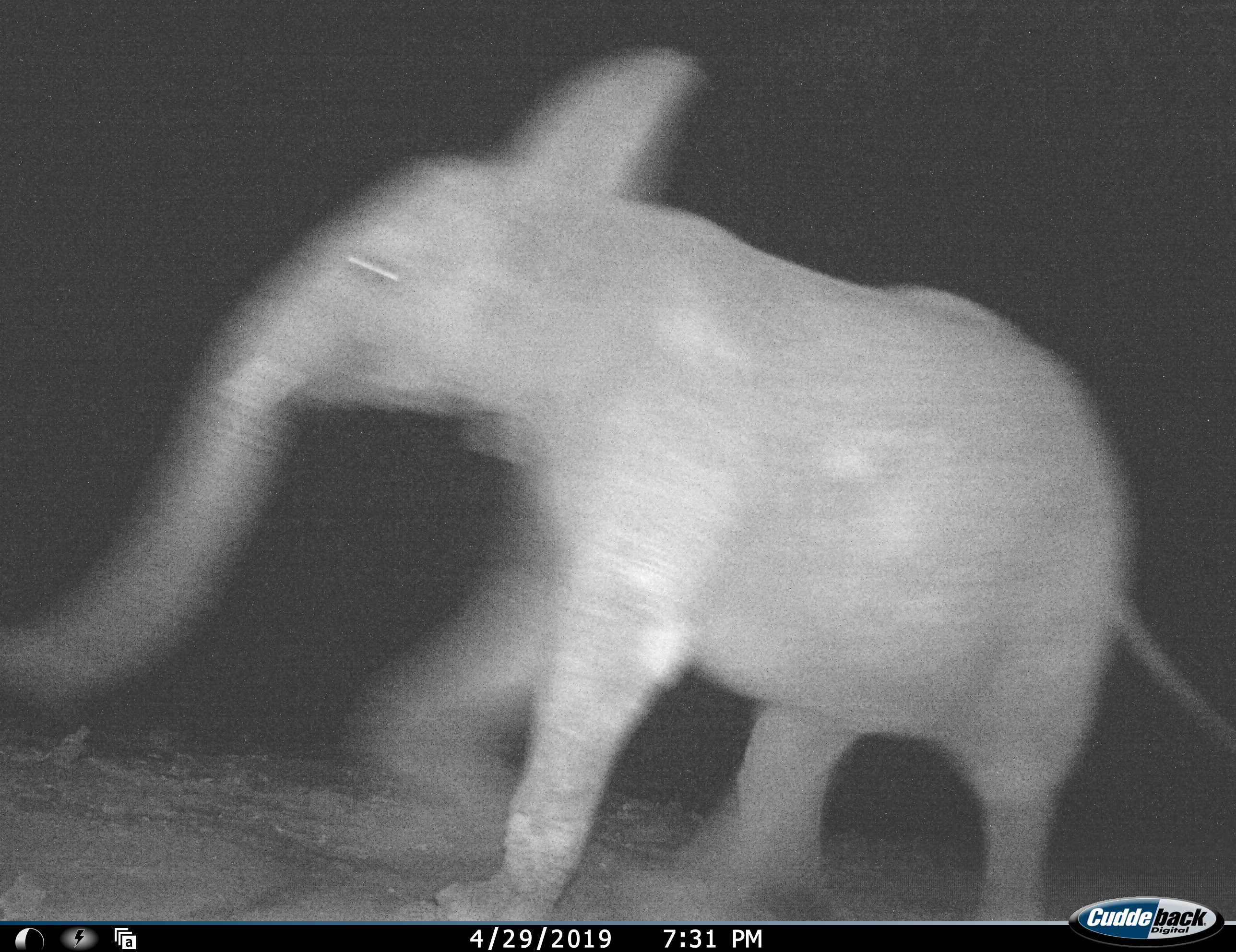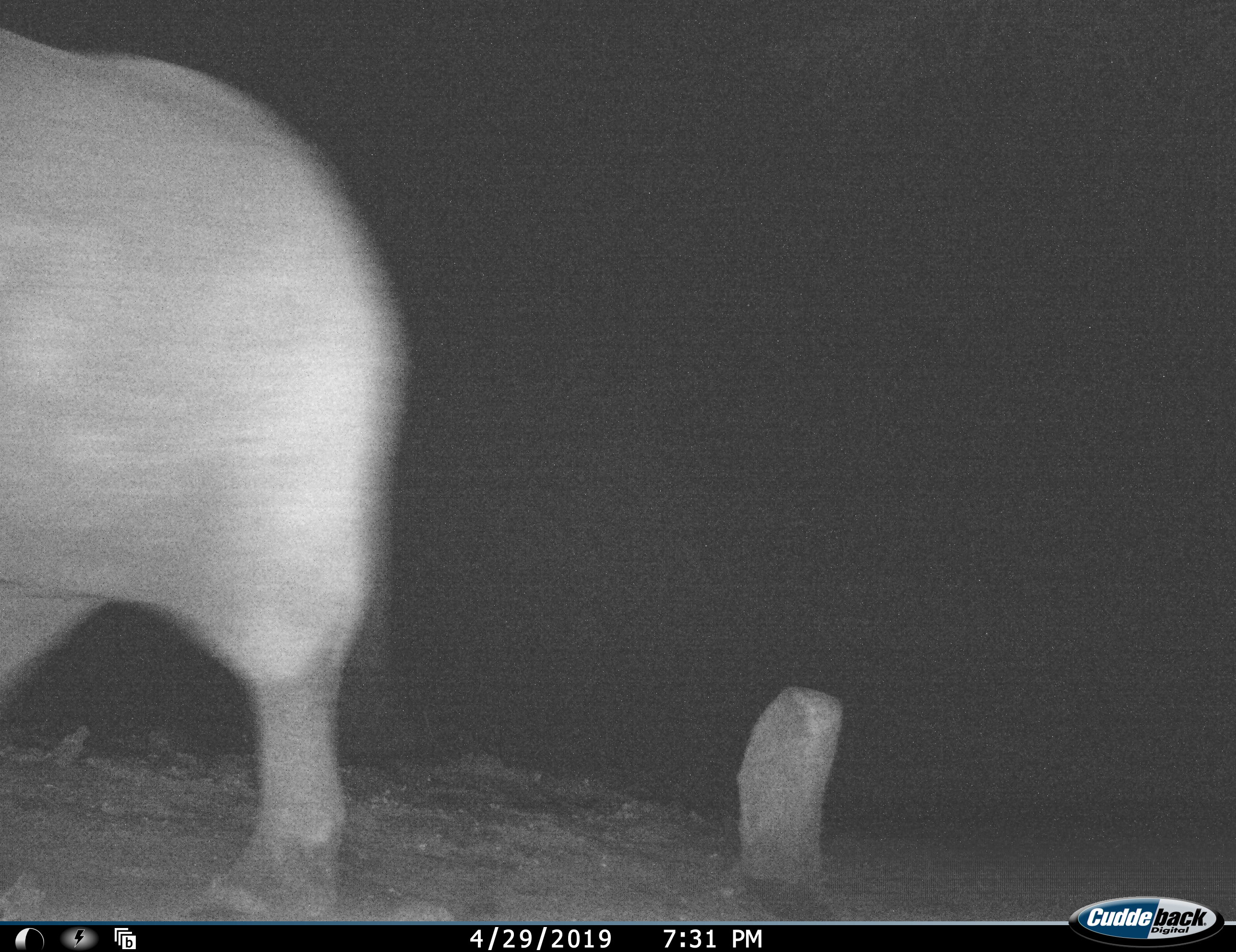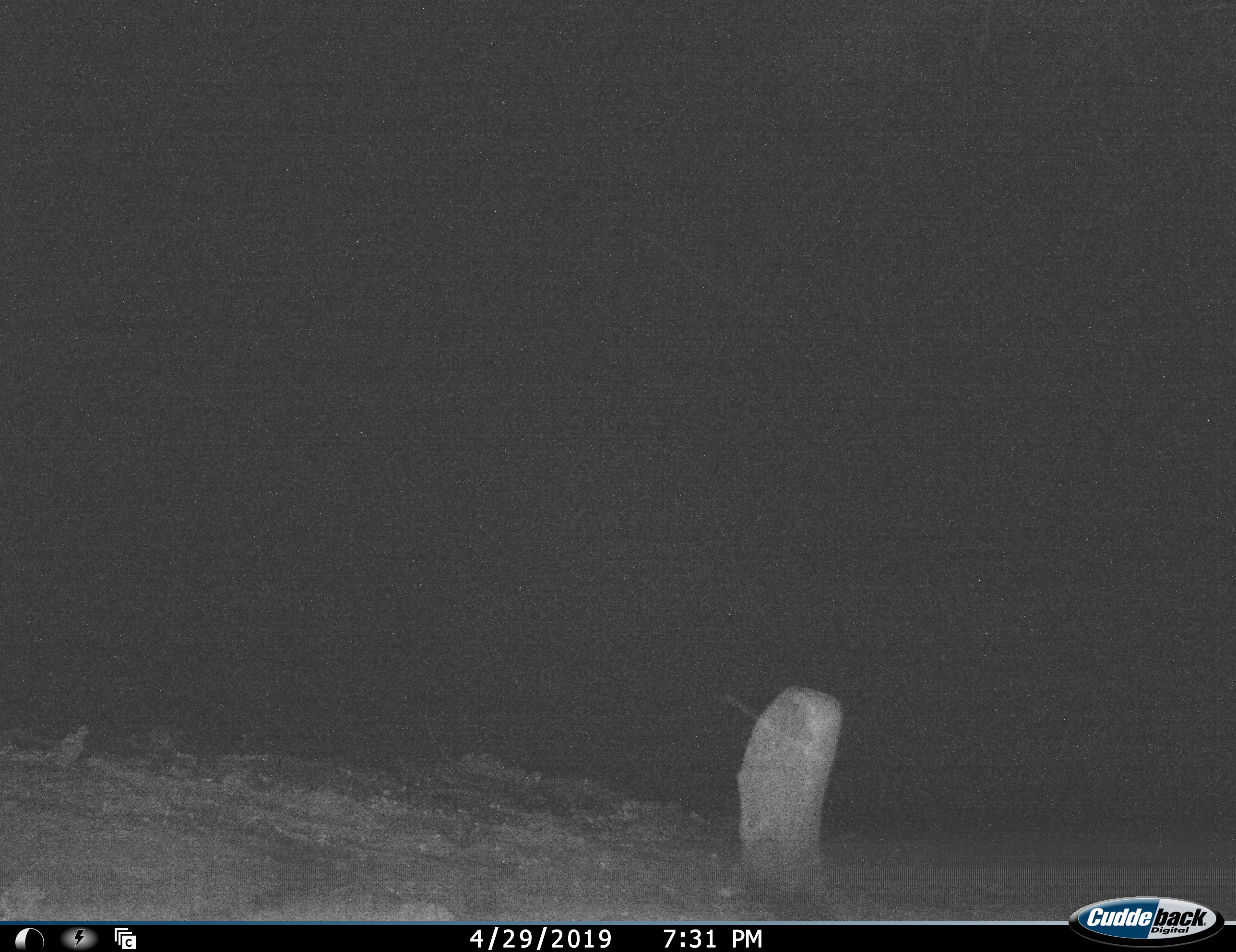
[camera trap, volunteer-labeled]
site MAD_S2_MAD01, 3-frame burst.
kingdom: Animalia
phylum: Chordata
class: Mammalia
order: Proboscidea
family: Elephantidae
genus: Loxodonta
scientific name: Loxodonta africana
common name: african bush elephant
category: elephant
Elephant (african bush elephant) (Loxodonta africana), count 1. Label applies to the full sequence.